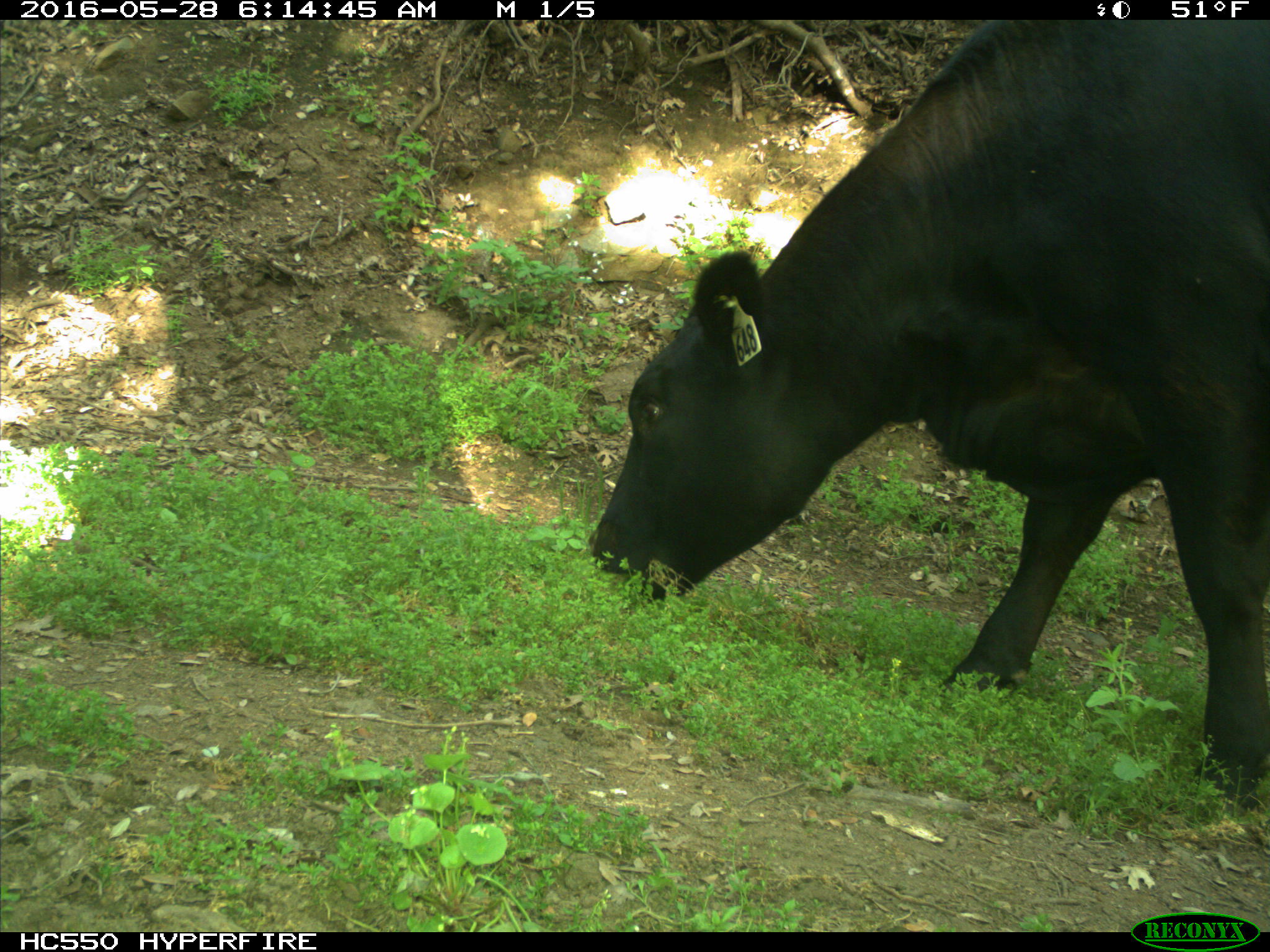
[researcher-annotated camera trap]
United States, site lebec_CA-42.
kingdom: Animalia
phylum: Chordata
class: Mammalia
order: Artiodactyla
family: Bovidae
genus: Bos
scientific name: Bos taurus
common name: domestic cow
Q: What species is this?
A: Bos taurus (domestic cow).